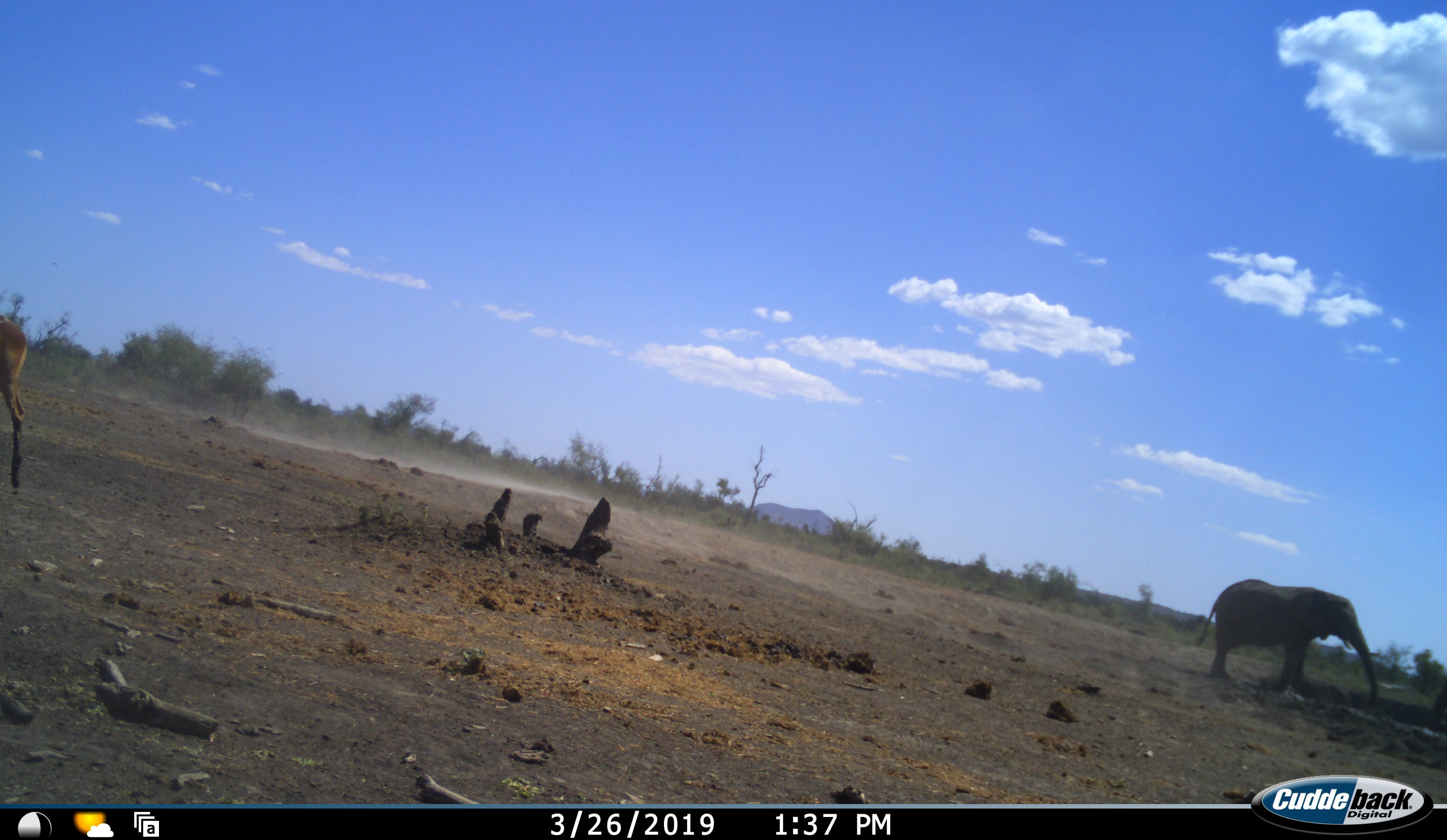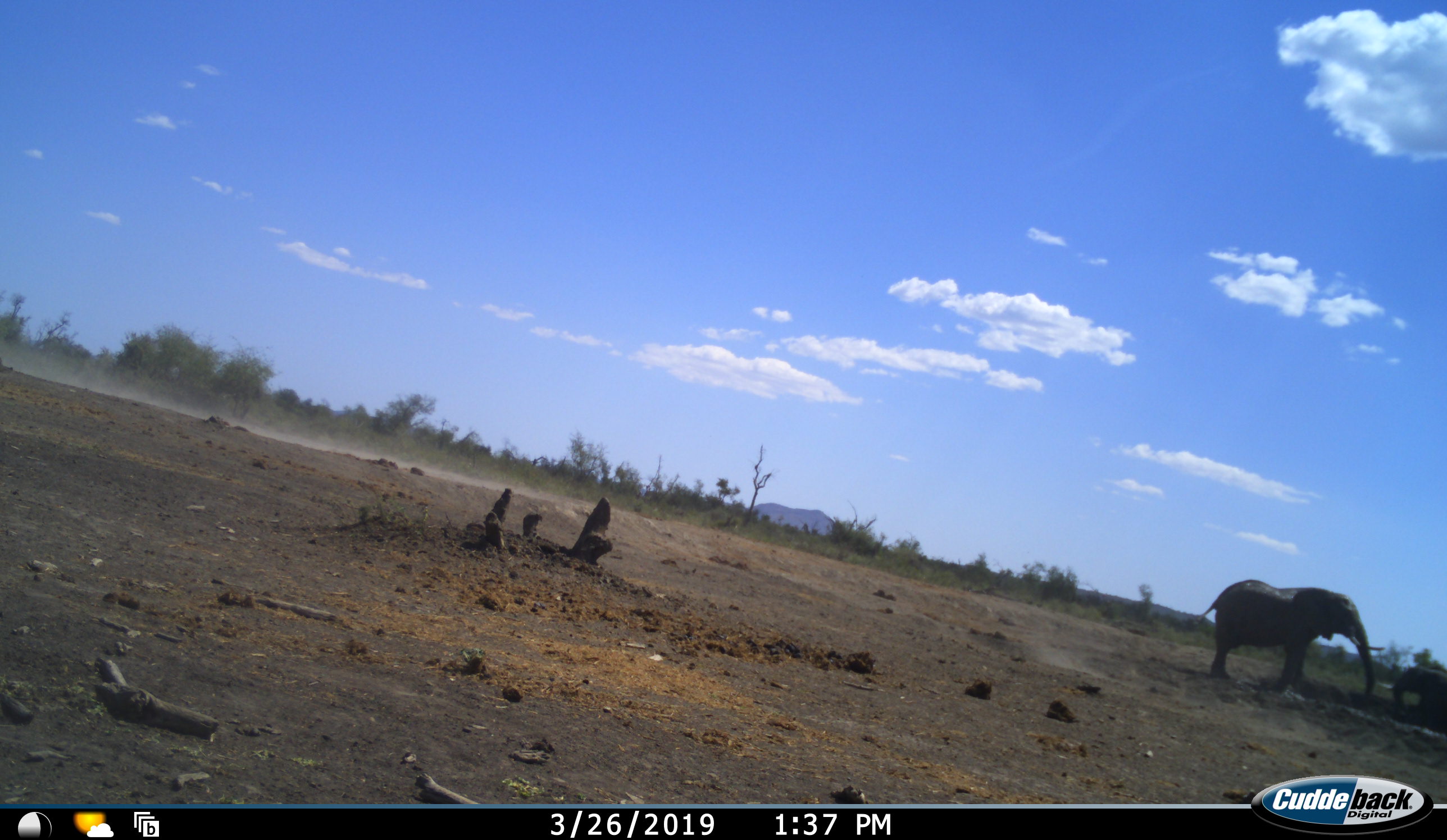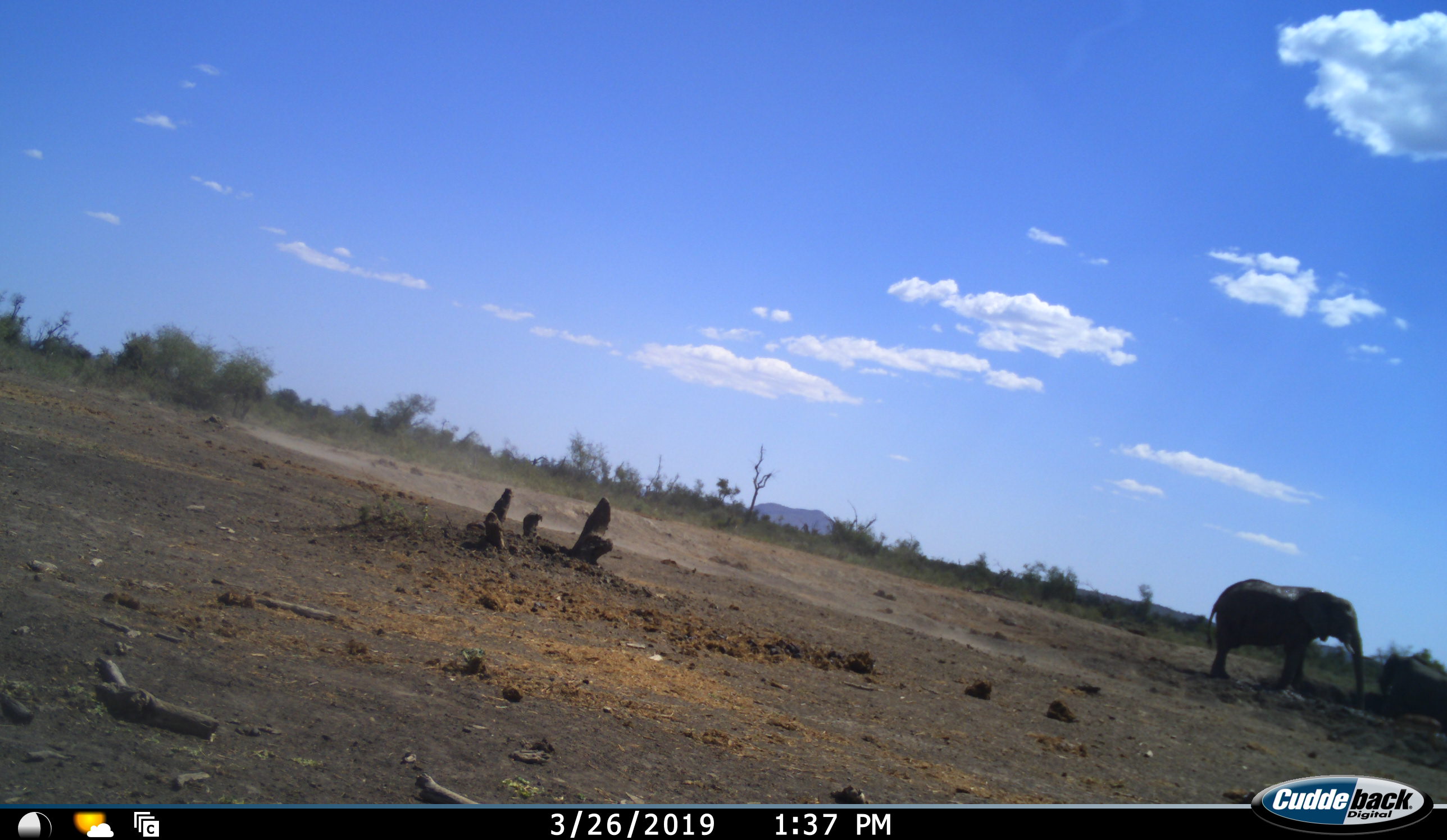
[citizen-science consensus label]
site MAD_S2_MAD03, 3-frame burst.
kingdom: Animalia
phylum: Chordata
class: Mammalia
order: Proboscidea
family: Elephantidae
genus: Loxodonta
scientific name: Loxodonta africana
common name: african bush elephant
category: elephant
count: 2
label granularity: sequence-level